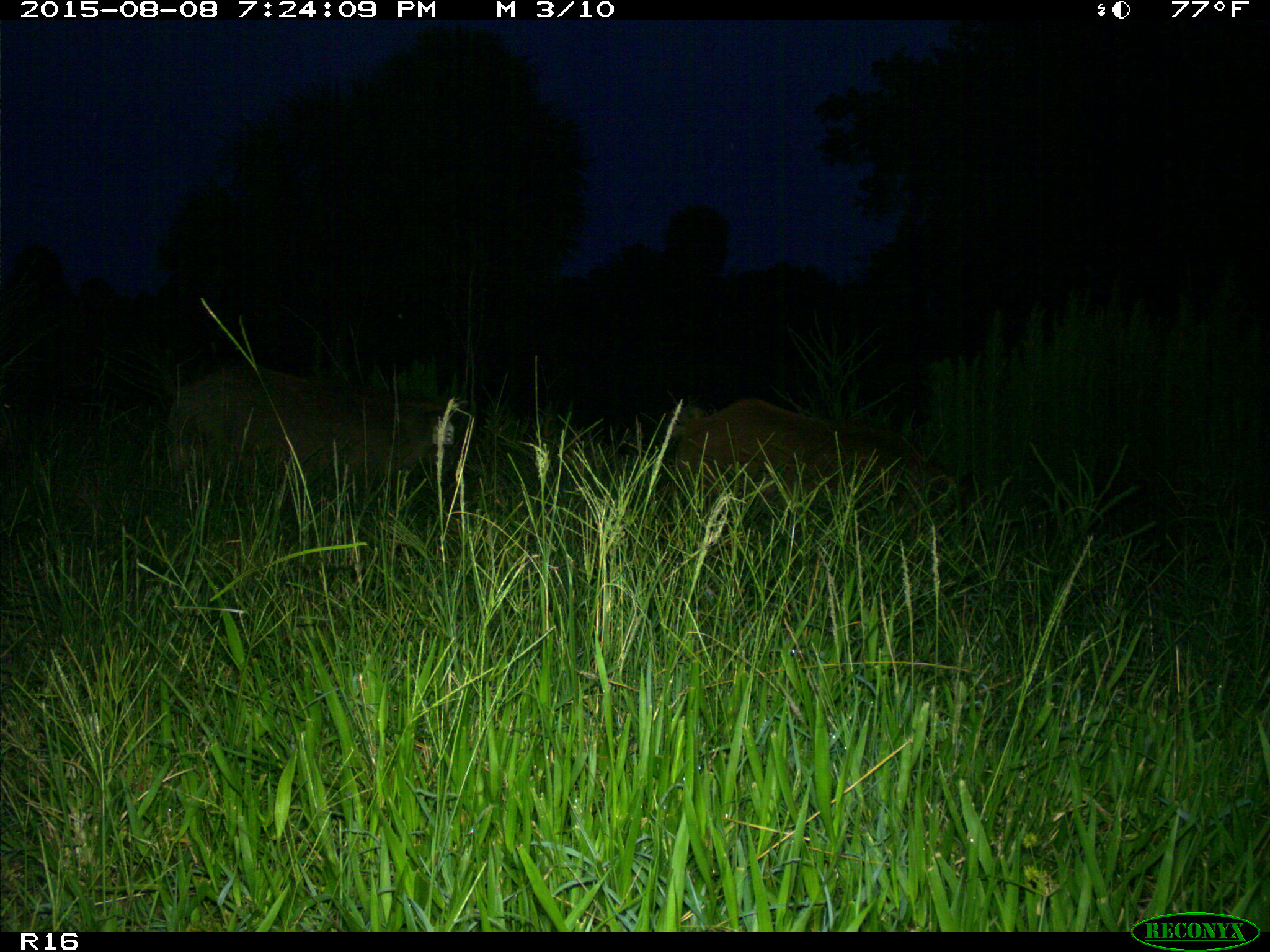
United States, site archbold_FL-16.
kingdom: Animalia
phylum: Chordata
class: Mammalia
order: Artiodactyla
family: Suidae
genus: Sus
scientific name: Sus scrofa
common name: wild boar